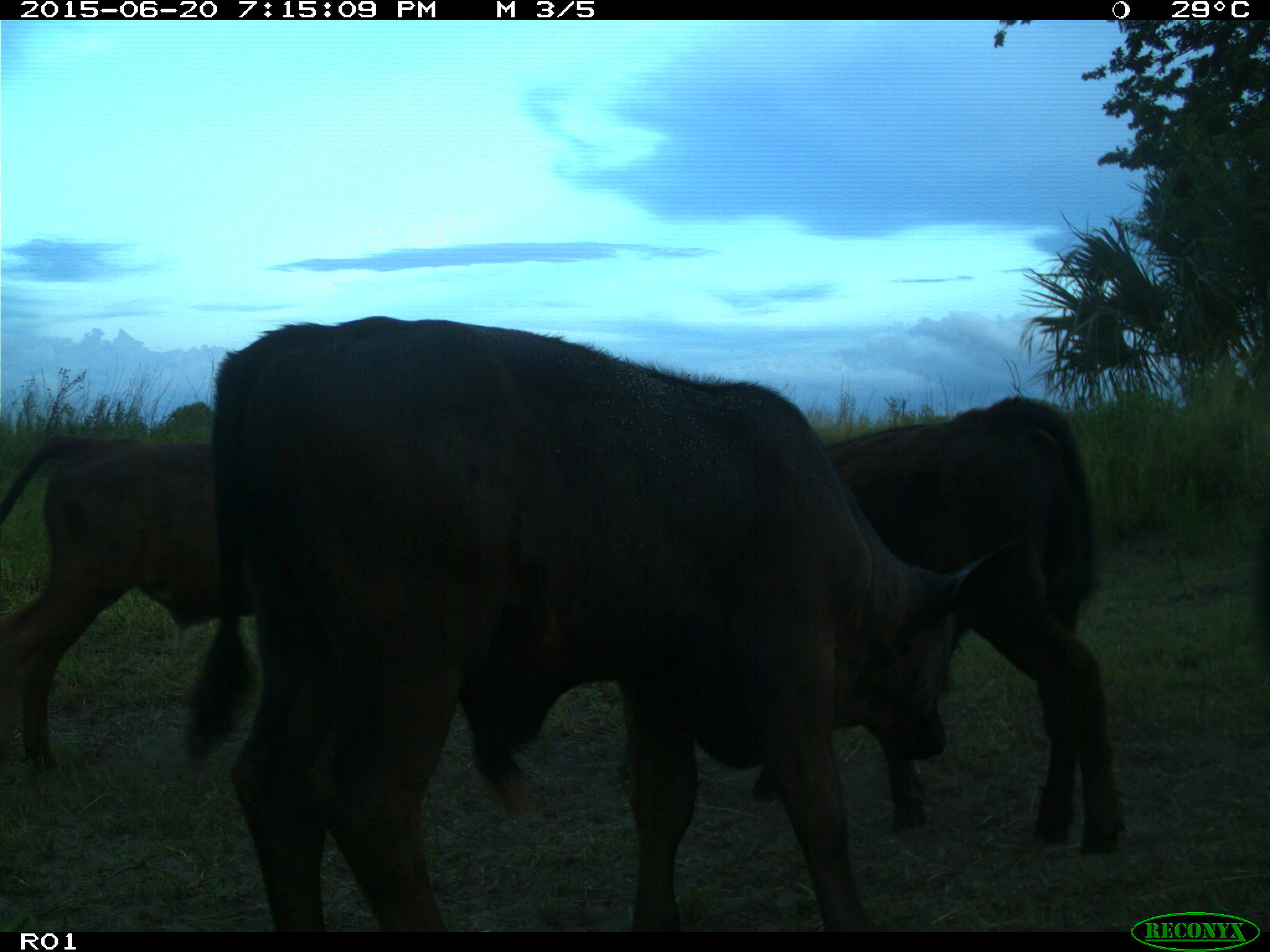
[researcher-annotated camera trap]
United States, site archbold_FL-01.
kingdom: Animalia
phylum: Chordata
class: Mammalia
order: Artiodactyla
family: Bovidae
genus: Bos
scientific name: Bos taurus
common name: domestic cow